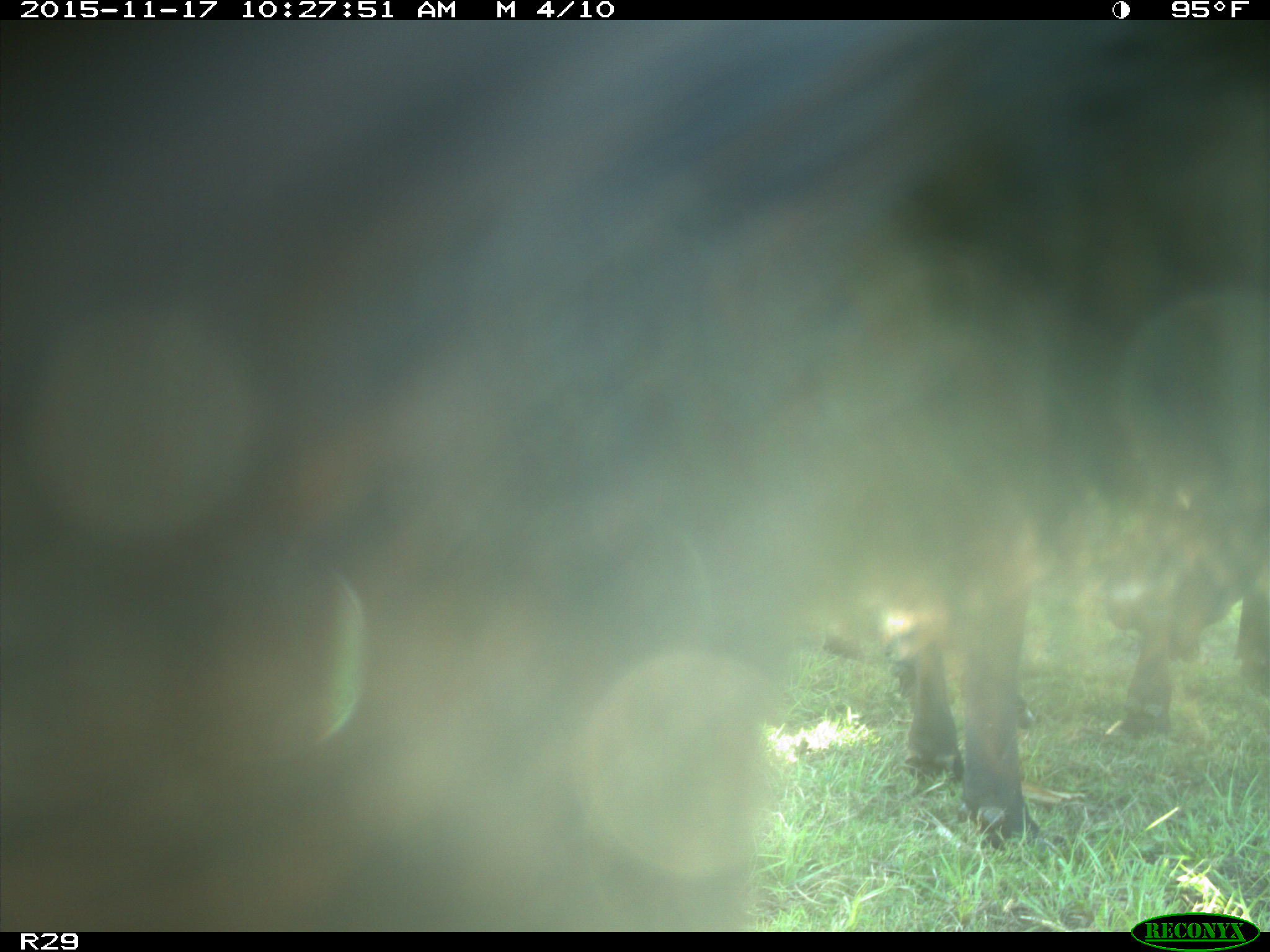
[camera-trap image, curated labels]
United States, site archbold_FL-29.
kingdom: Animalia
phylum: Chordata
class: Mammalia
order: Artiodactyla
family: Bovidae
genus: Bos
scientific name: Bos taurus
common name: domestic cow